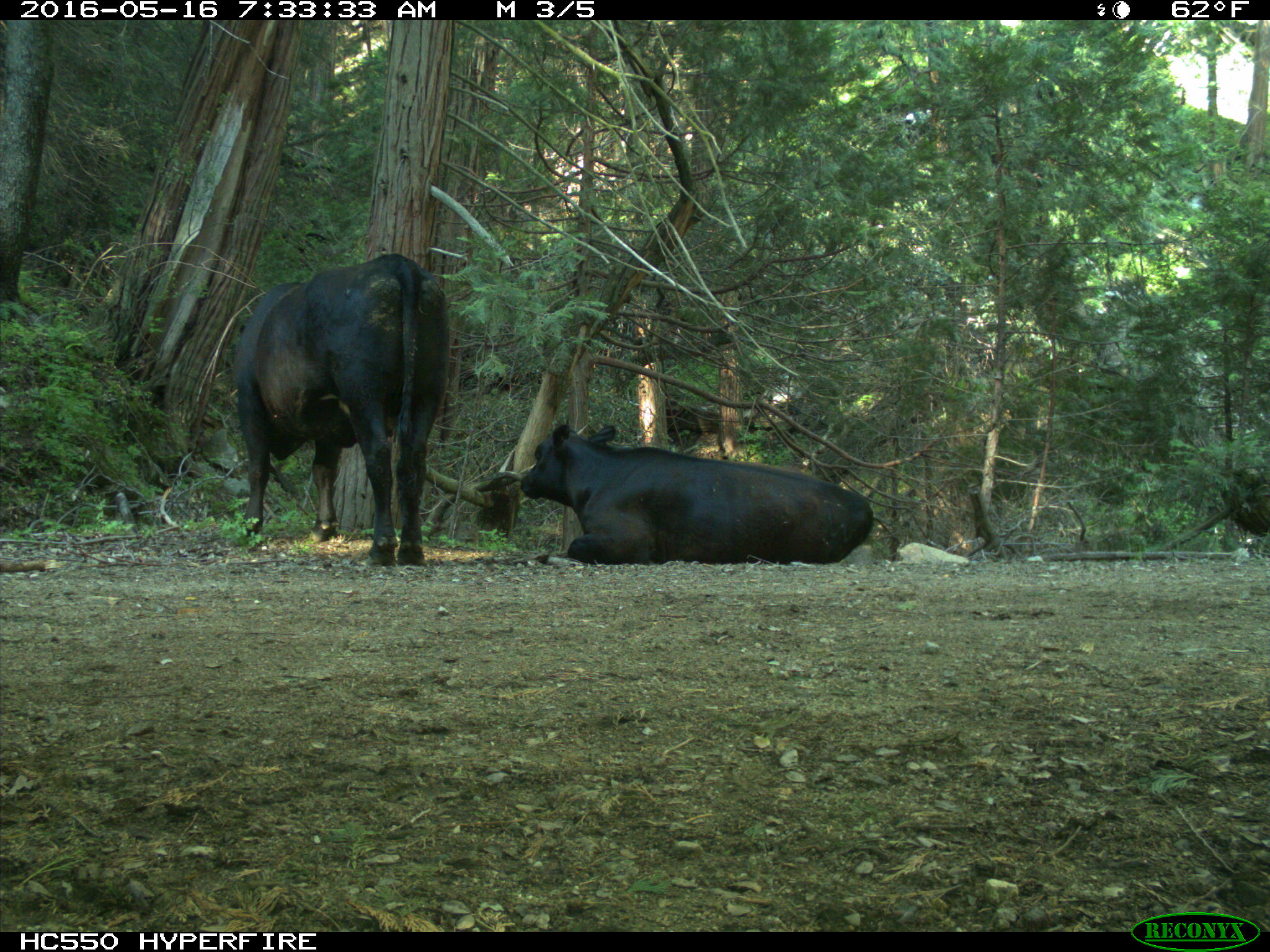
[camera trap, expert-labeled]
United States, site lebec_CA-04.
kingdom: Animalia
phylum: Chordata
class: Mammalia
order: Artiodactyla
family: Bovidae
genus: Bos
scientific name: Bos taurus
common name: domestic cow